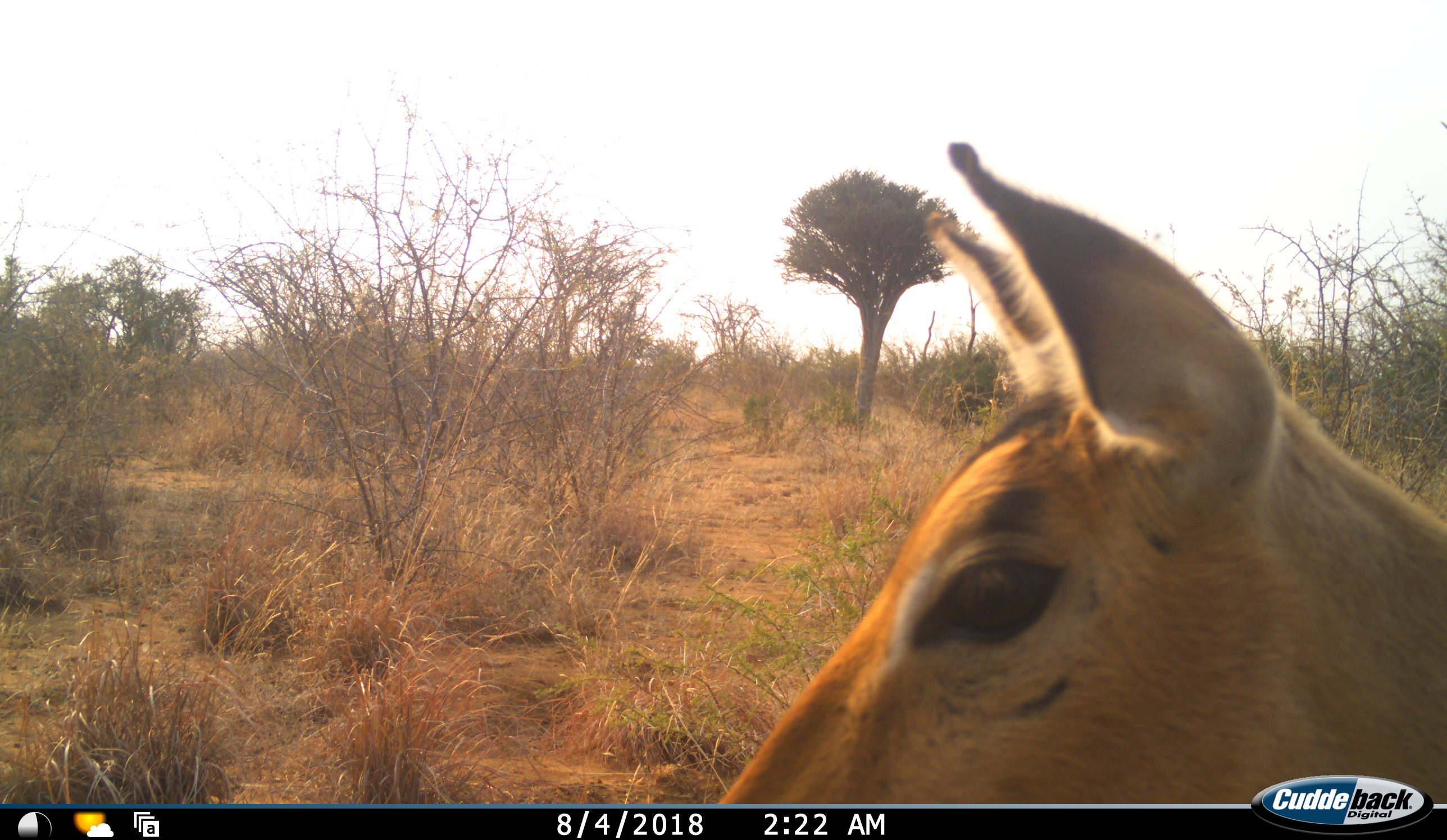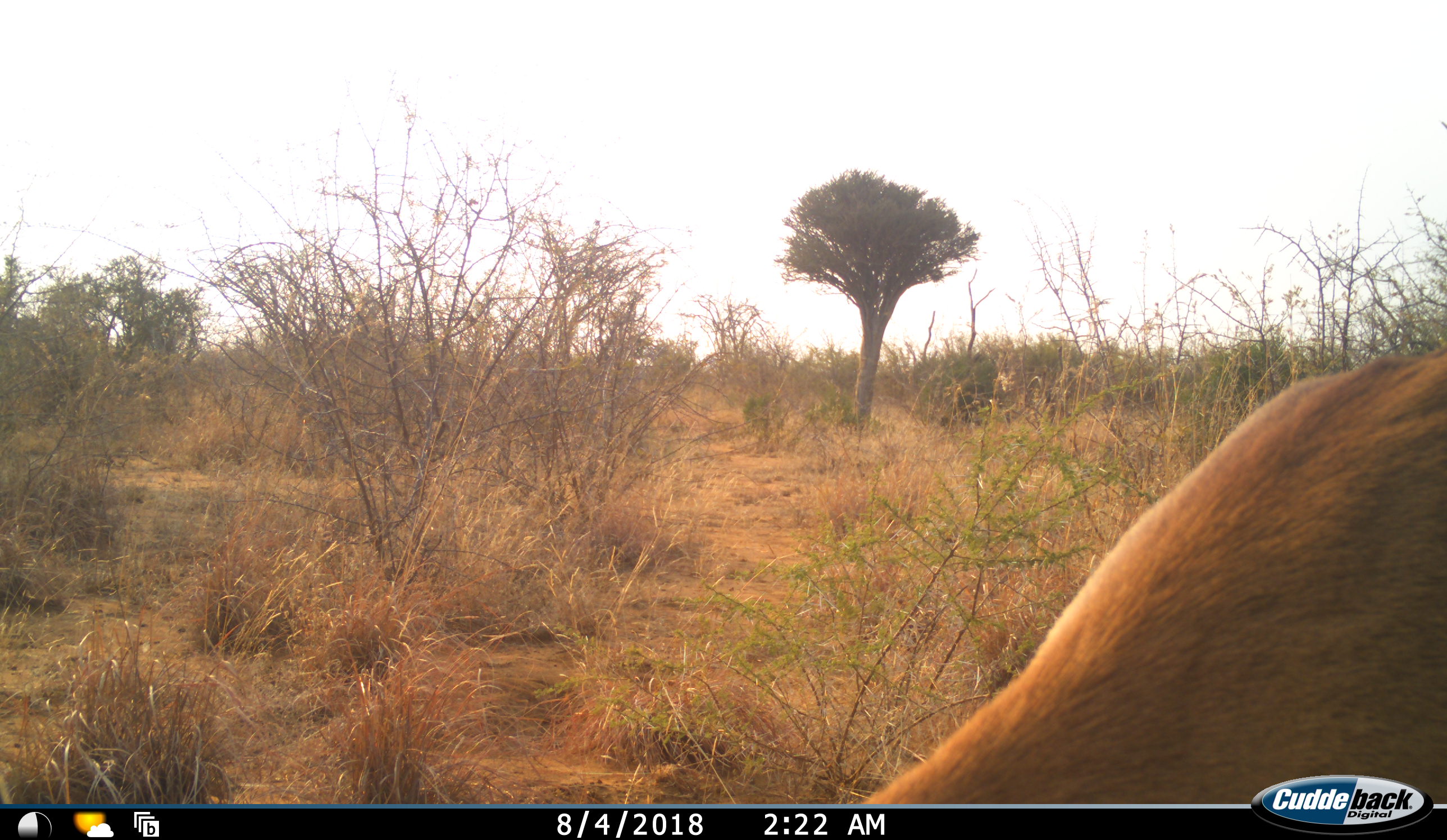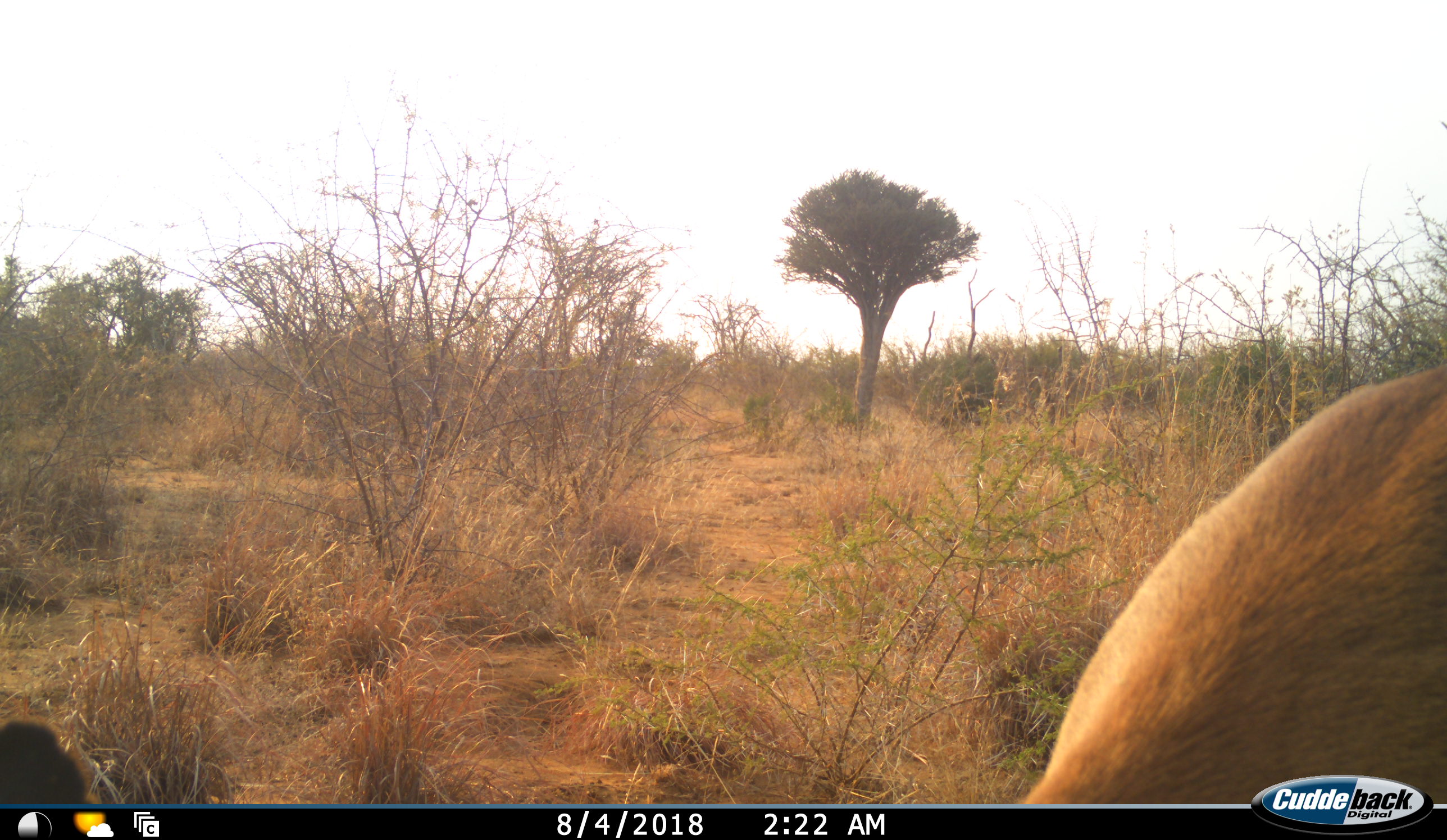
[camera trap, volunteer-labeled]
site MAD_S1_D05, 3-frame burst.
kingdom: Animalia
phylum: Chordata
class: Mammalia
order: Artiodactyla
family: Bovidae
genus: Aepyceros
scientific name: Aepyceros melampus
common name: impala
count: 1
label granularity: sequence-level